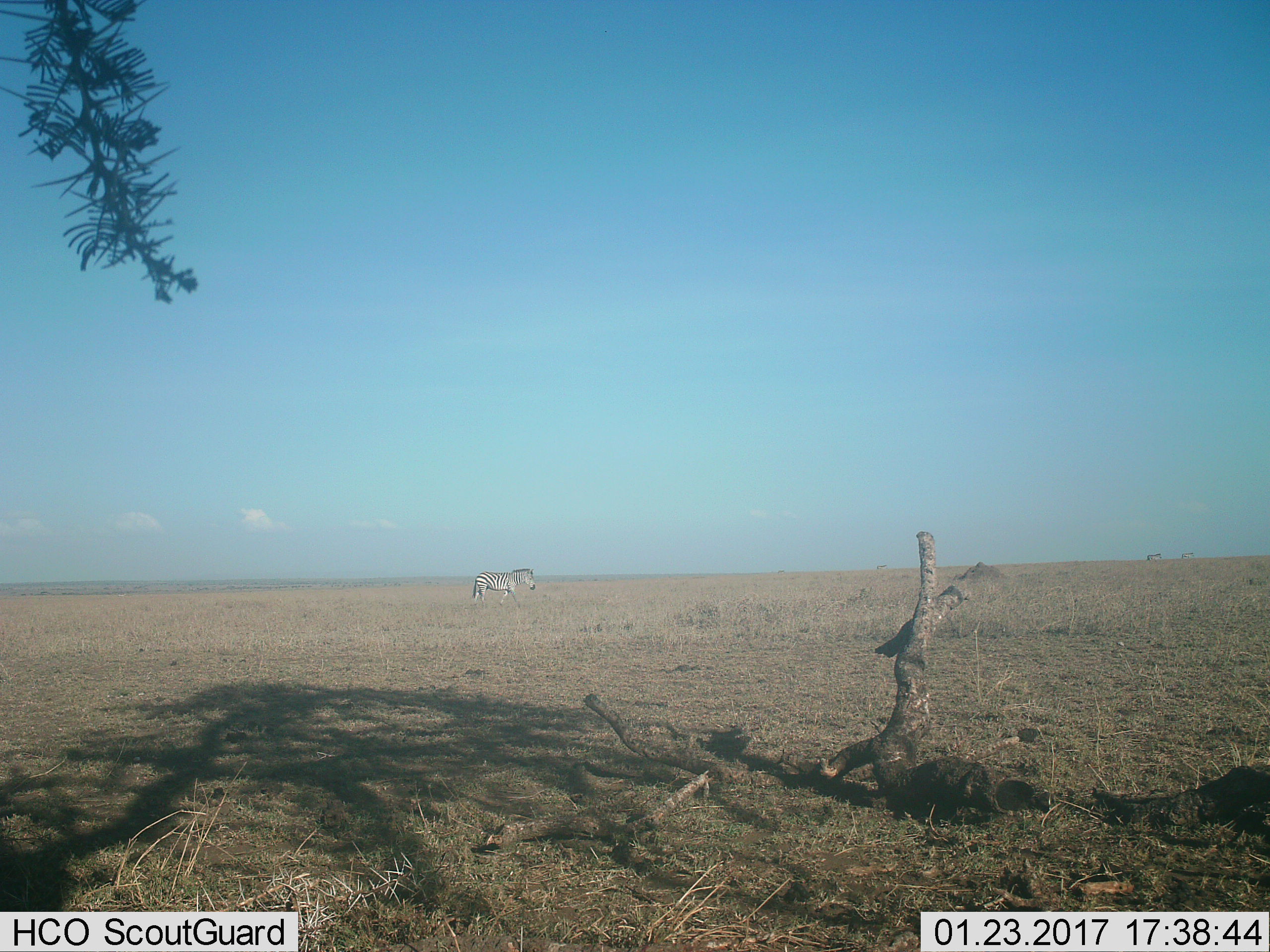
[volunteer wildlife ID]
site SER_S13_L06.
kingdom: Animalia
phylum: Chordata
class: Mammalia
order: Perissodactyla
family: Equidae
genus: Equus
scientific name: Equus quagga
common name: plains zebra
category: zebraplains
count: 1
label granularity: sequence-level